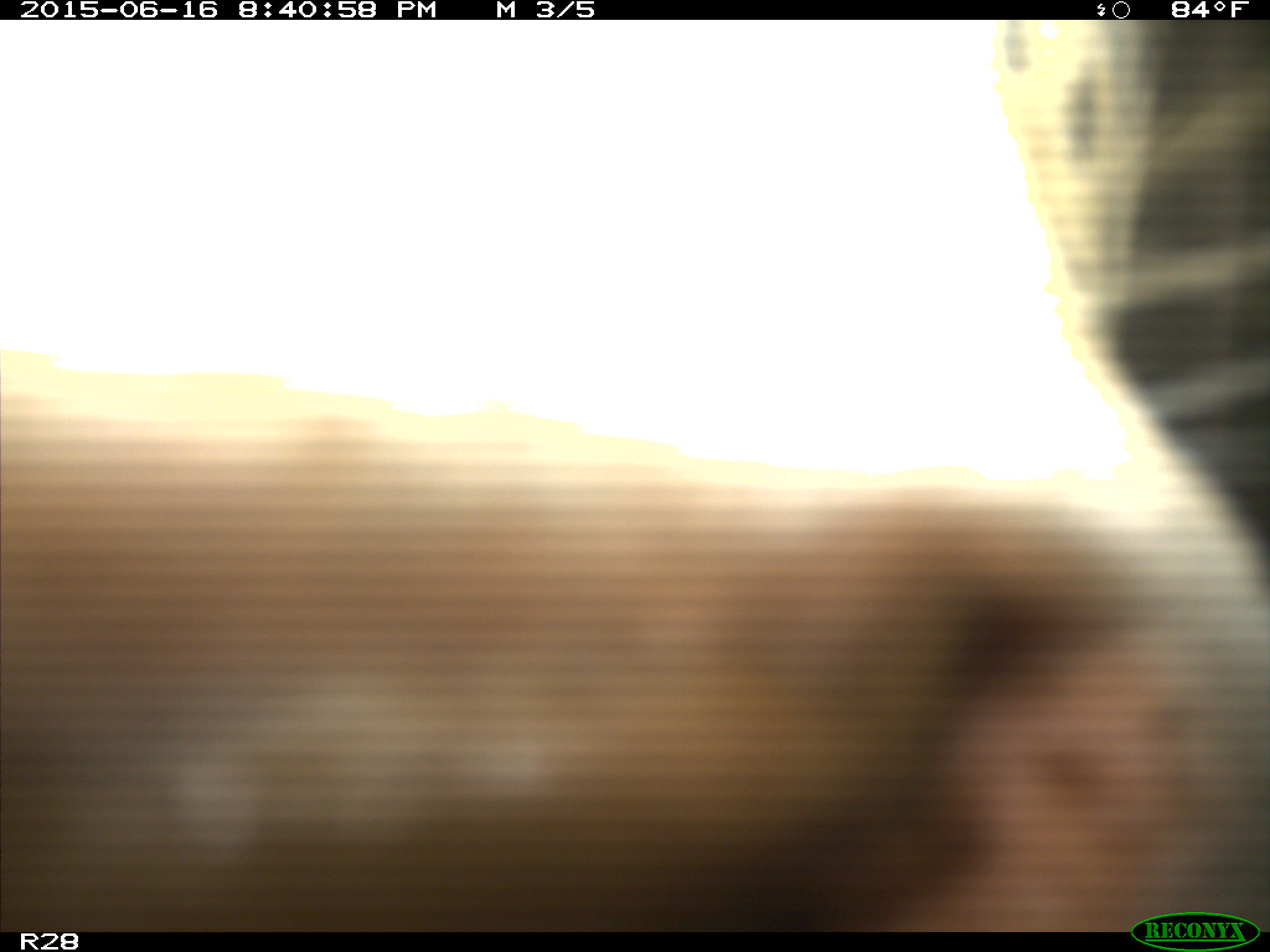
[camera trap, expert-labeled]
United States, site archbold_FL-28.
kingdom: Animalia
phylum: Chordata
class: Mammalia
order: Artiodactyla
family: Bovidae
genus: Bos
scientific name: Bos taurus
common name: domestic cow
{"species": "Bos taurus (domestic cow)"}